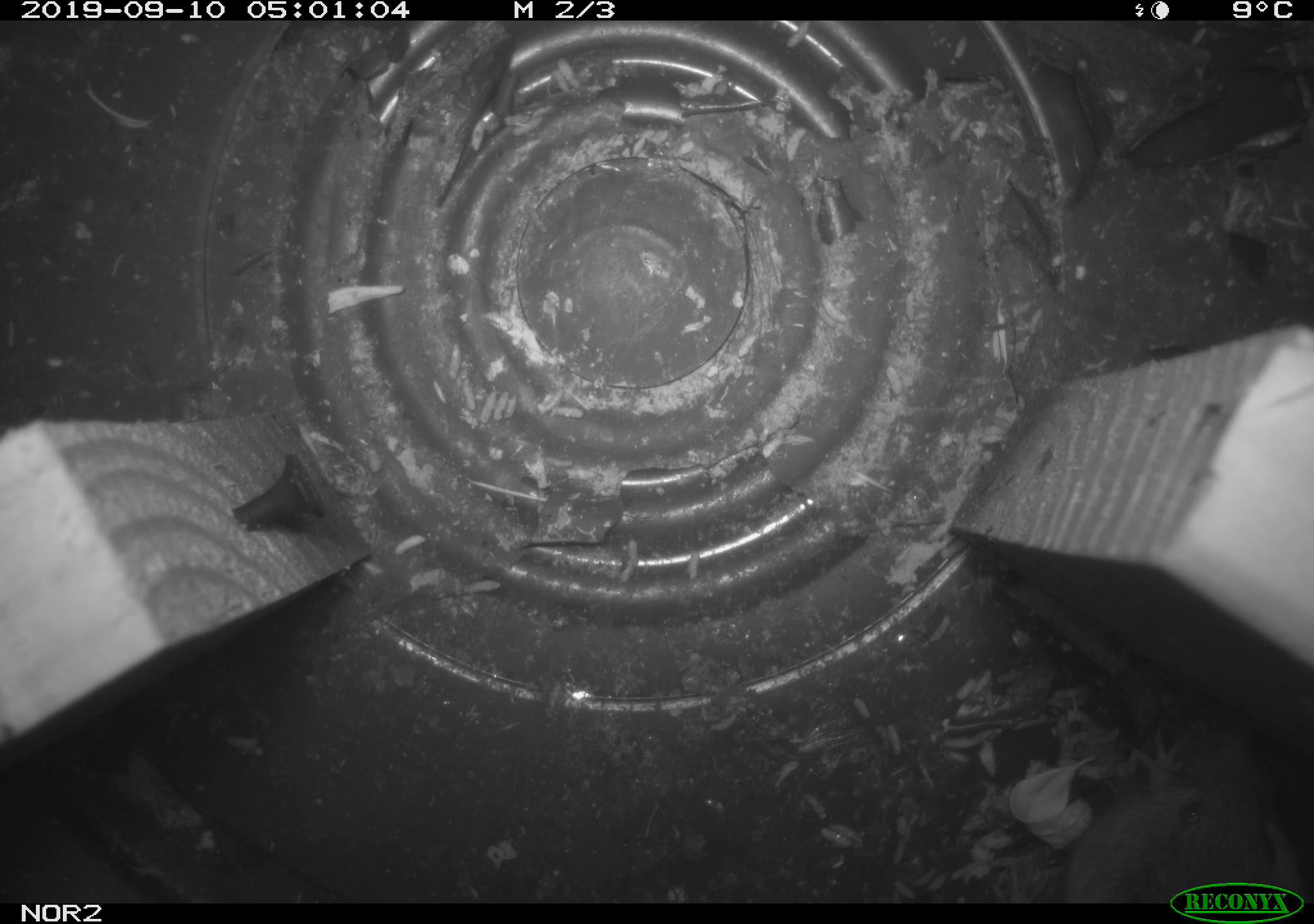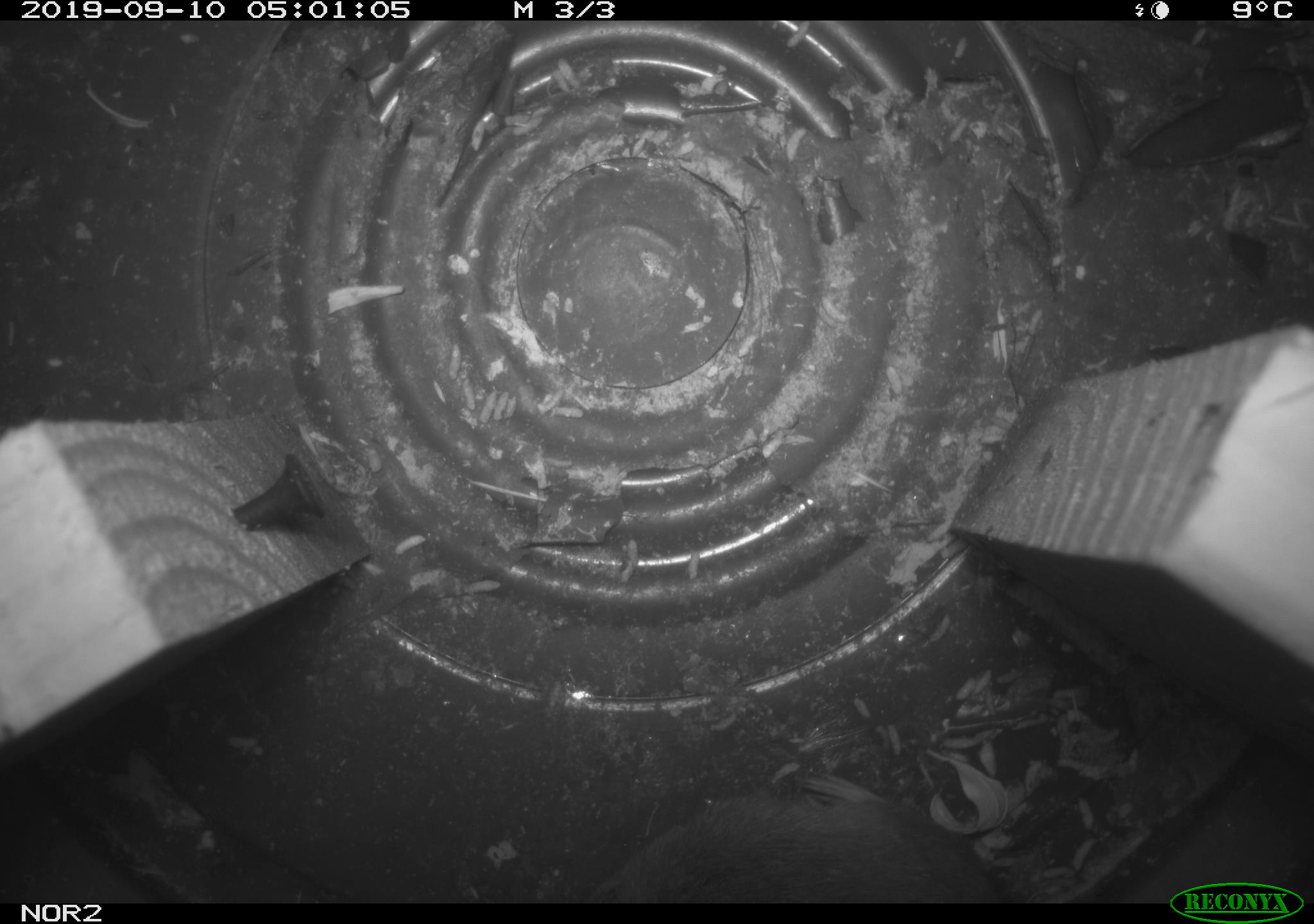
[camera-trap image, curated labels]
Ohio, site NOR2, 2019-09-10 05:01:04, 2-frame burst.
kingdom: Animalia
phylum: Chordata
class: Mammalia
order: Rodentia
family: Cricetidae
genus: Microtus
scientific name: Microtus pennsylvanicus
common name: meadow vole